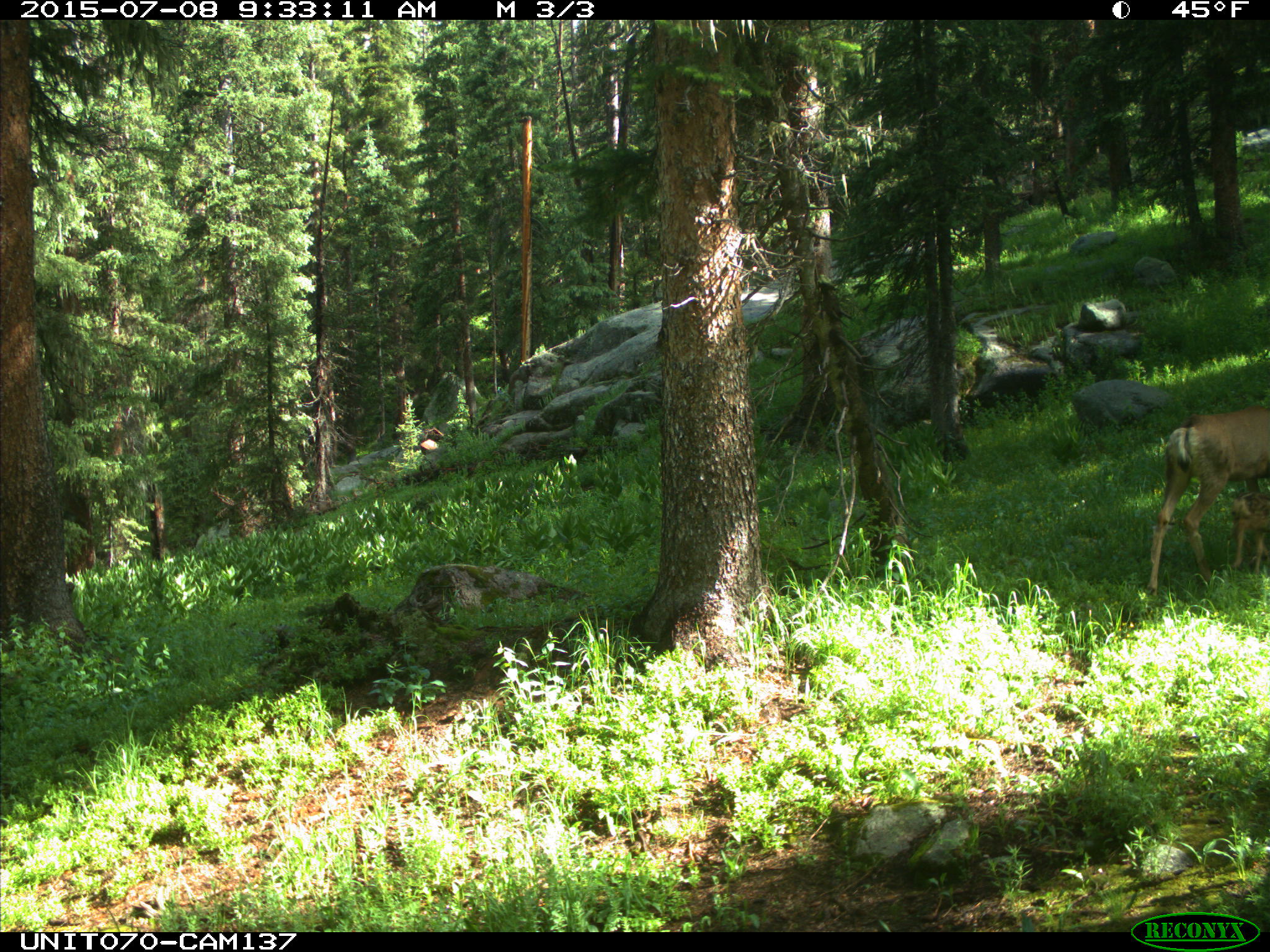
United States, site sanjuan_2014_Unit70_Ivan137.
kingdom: Animalia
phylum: Chordata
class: Mammalia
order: Artiodactyla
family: Cervidae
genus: Odocoileus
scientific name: Odocoileus hemionus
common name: mule deer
Odocoileus hemionus (mule deer).